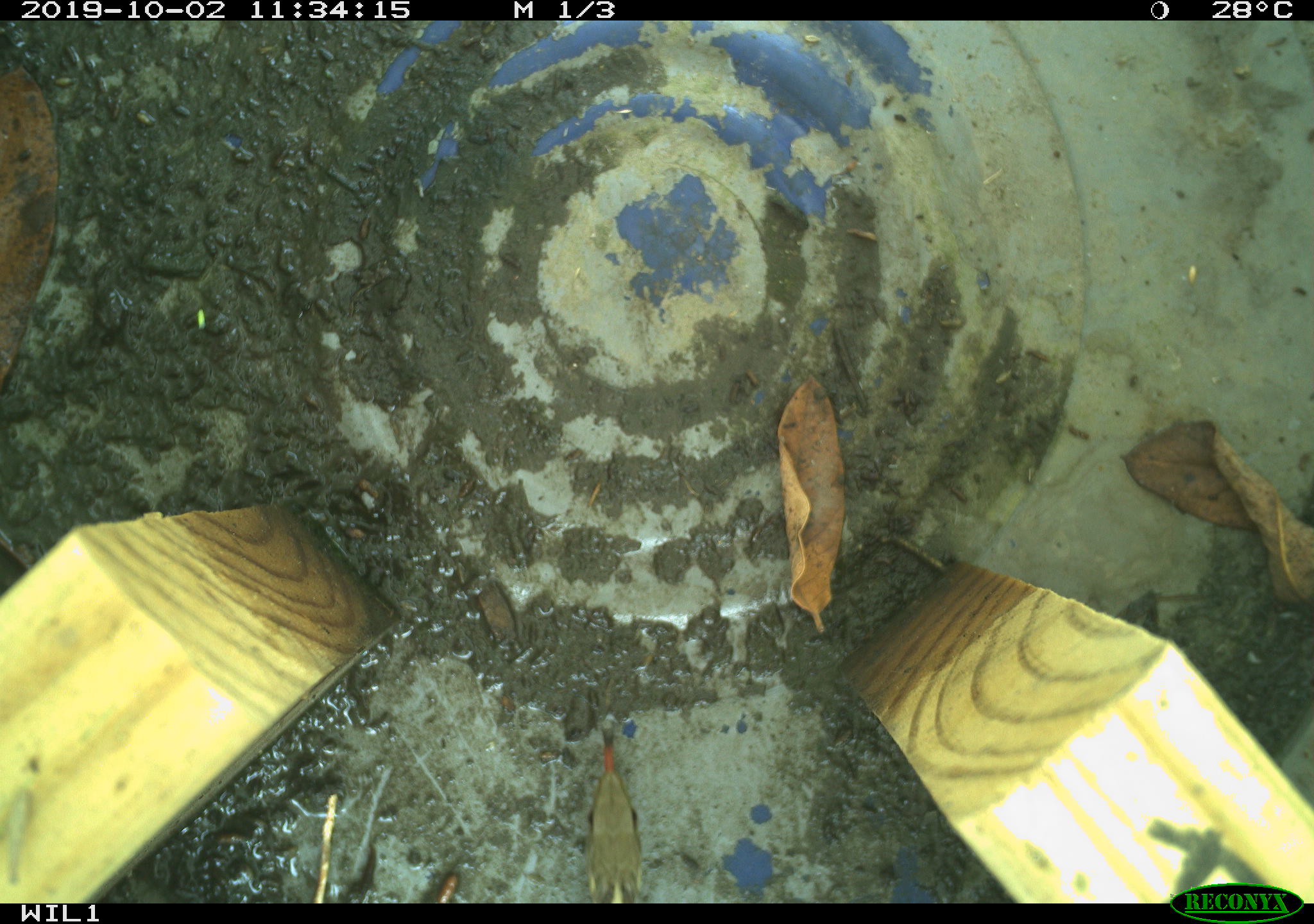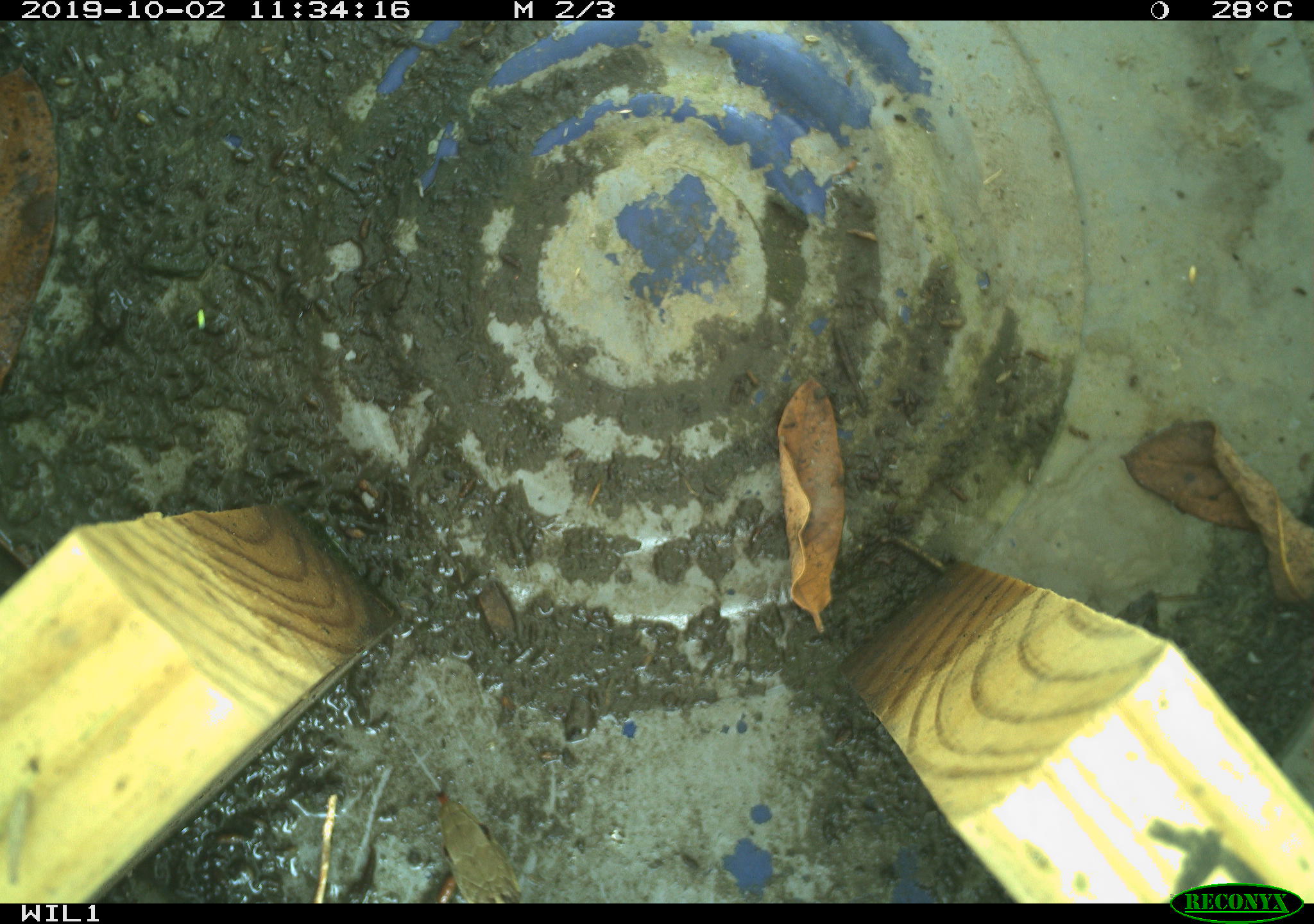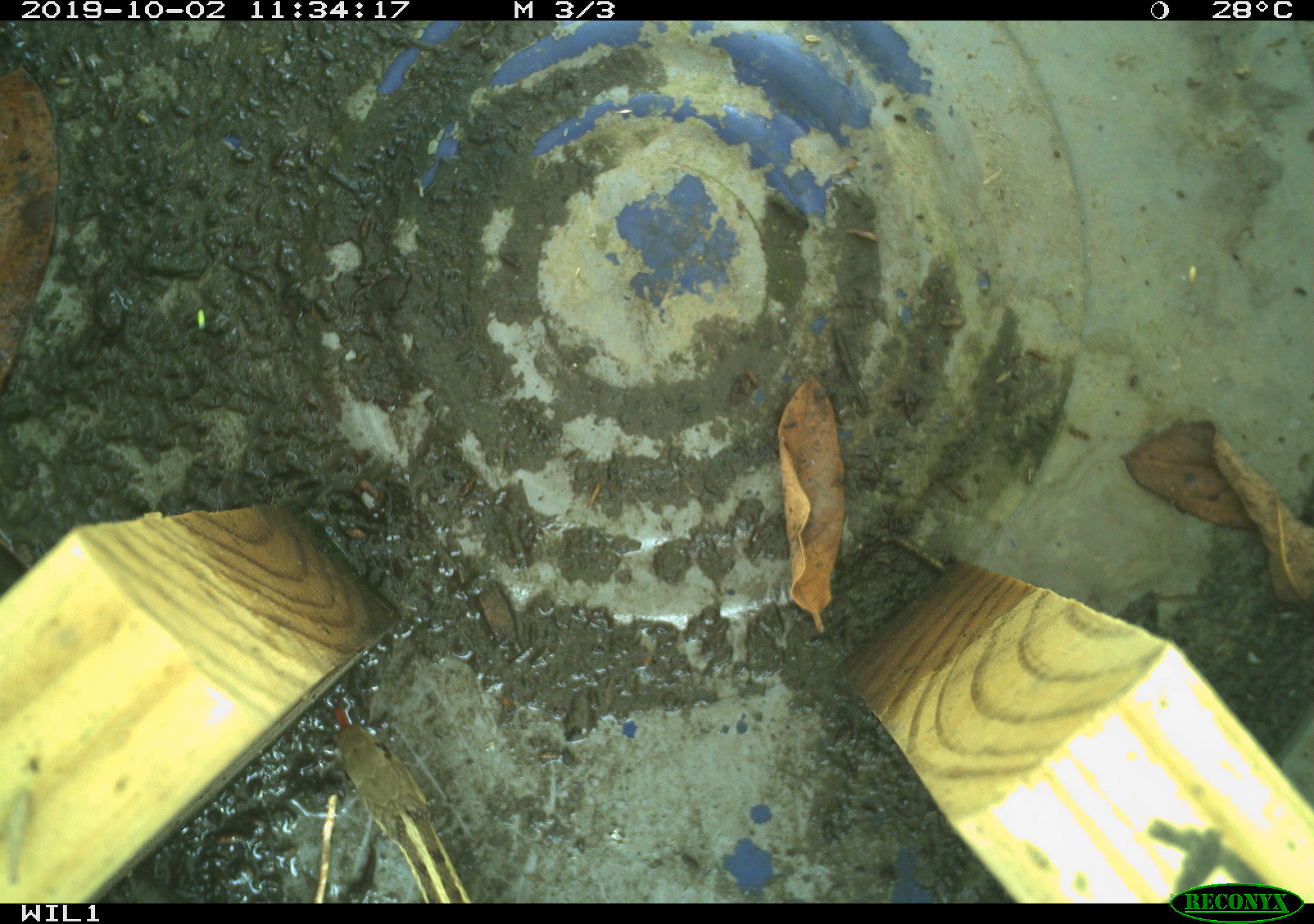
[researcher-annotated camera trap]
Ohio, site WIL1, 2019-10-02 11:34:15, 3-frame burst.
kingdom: Animalia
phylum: Chordata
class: Reptilia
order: Squamata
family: Colubridae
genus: Thamnophis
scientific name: Thamnophis sirtalis sirtalis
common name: eastern gartersnake